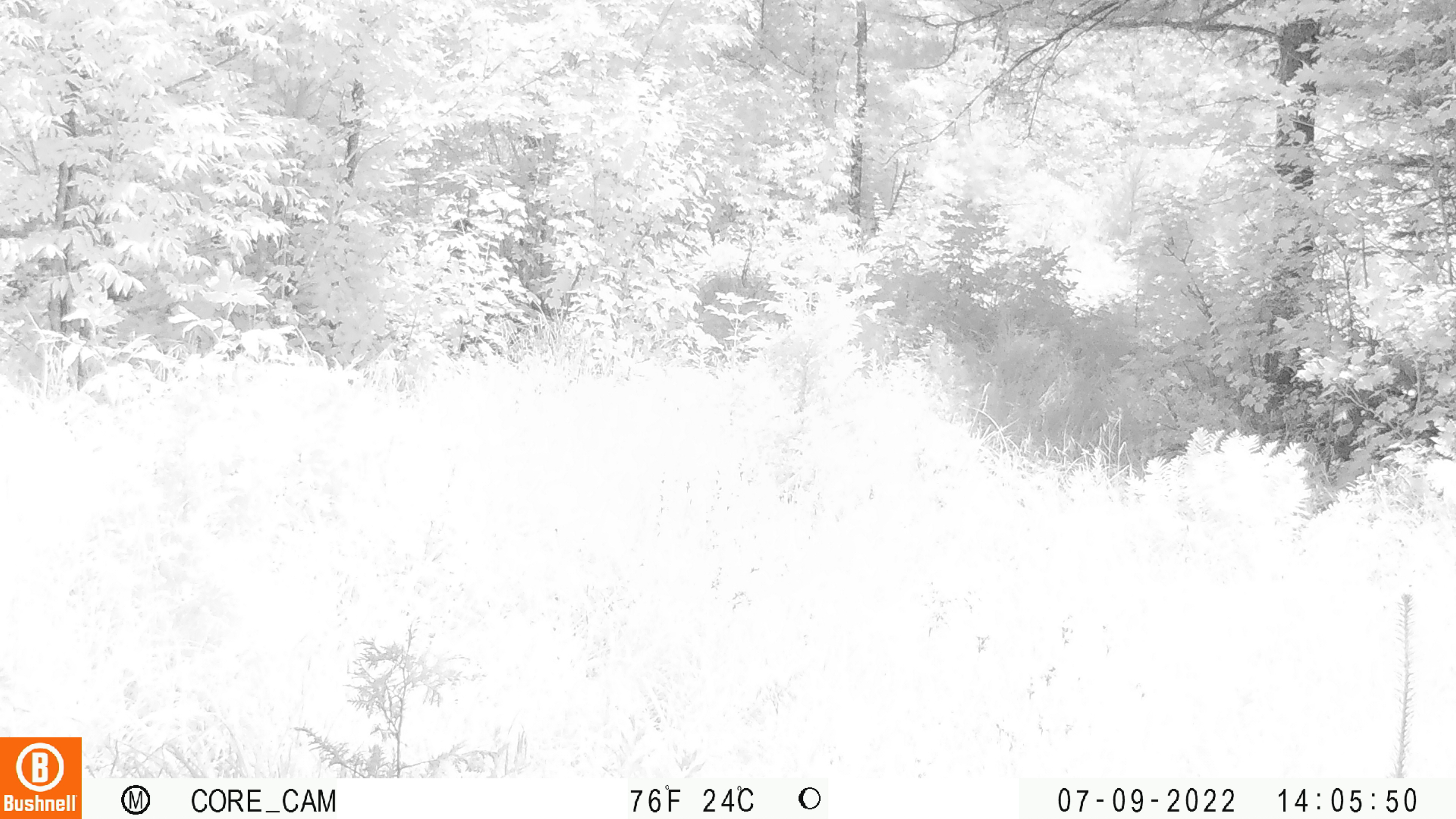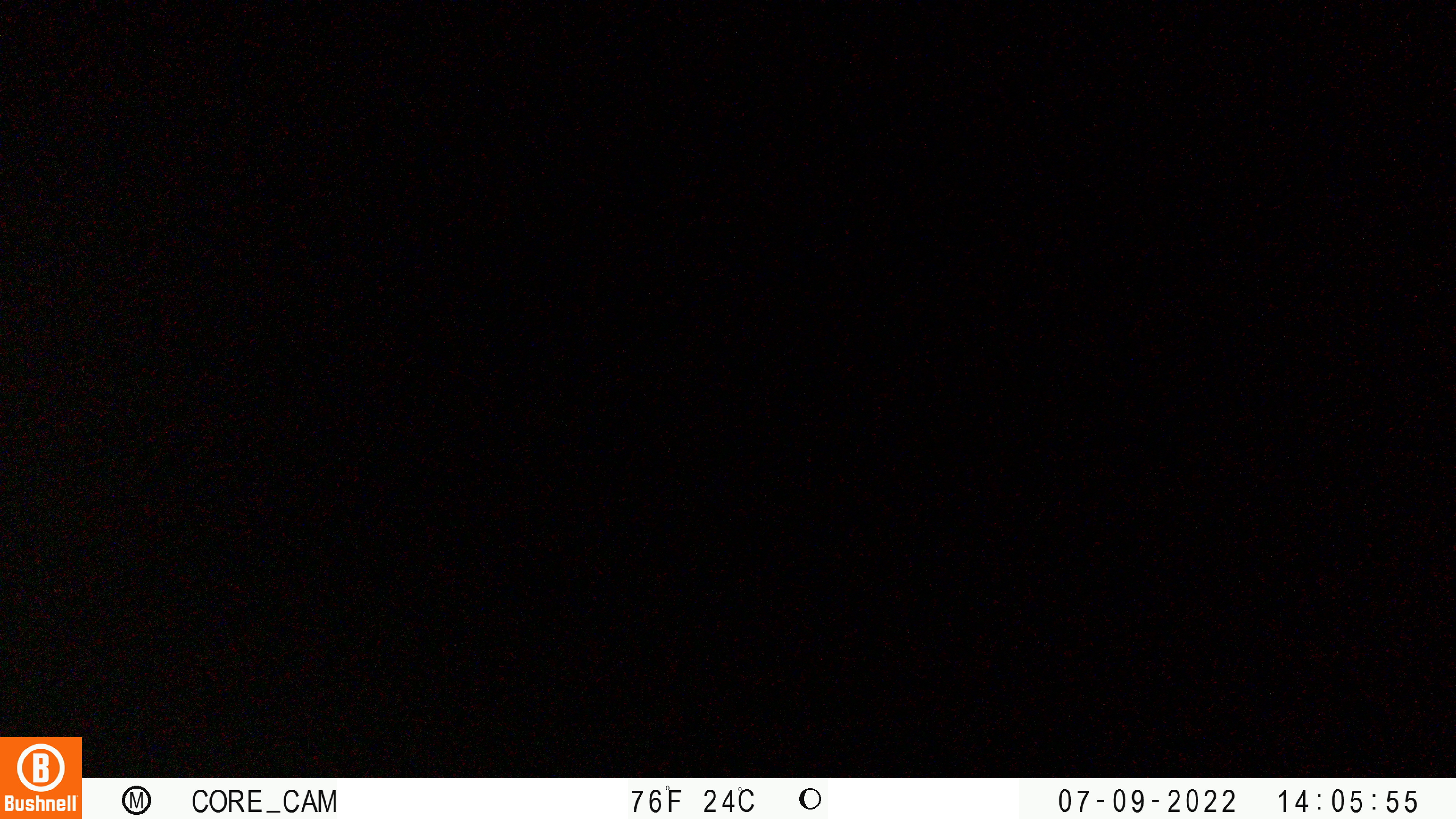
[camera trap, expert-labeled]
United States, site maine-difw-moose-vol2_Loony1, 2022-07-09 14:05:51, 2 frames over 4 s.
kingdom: Animalia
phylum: Chordata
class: Mammalia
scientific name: Mammalia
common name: mammal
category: mammal sp.